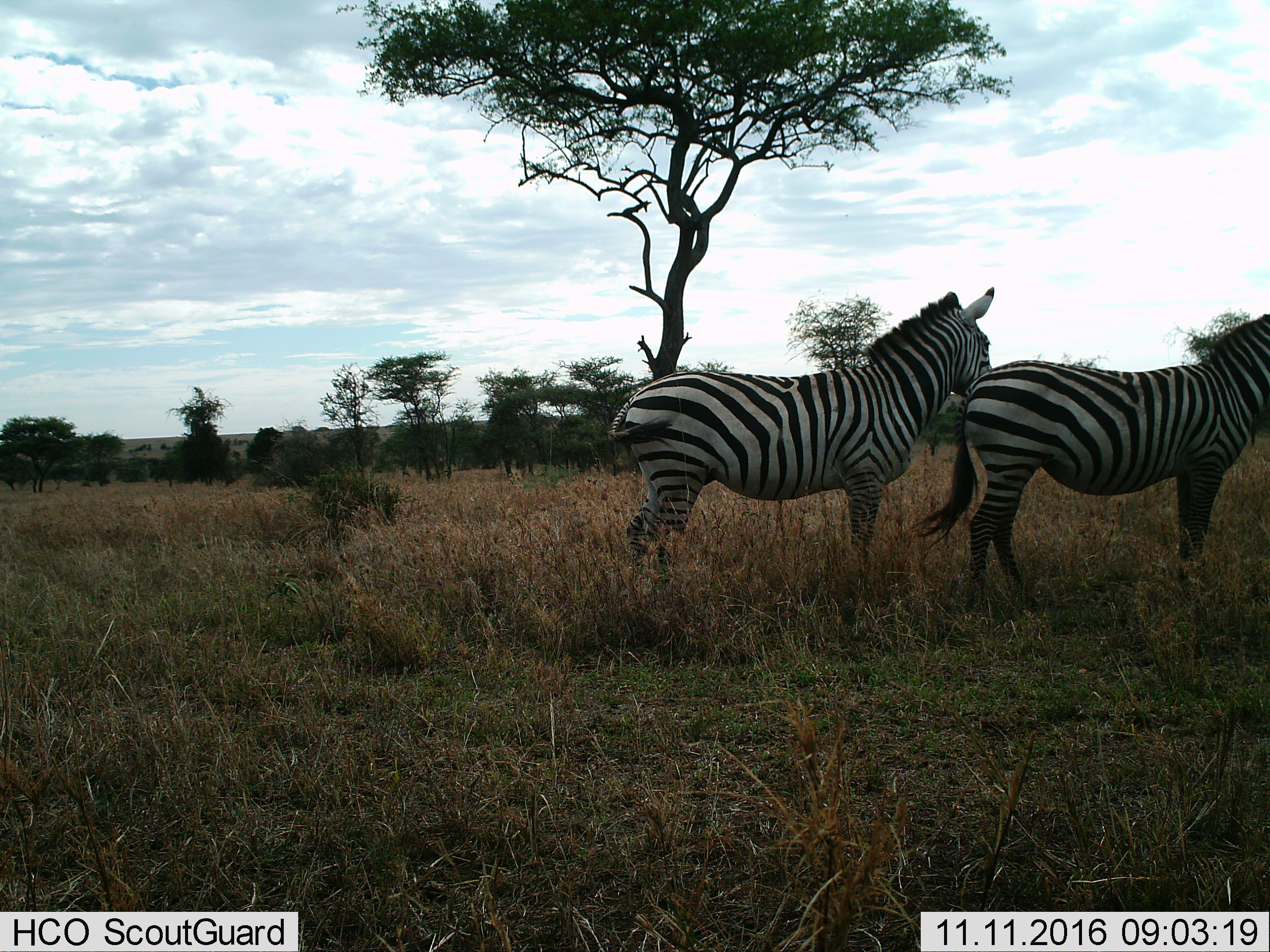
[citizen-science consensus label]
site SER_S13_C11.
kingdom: Animalia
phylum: Chordata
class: Mammalia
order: Perissodactyla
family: Equidae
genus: Equus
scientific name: Equus quagga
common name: plains zebra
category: zebraplains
Zebraplains (plains zebra) (Equus quagga), count 2. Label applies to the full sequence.